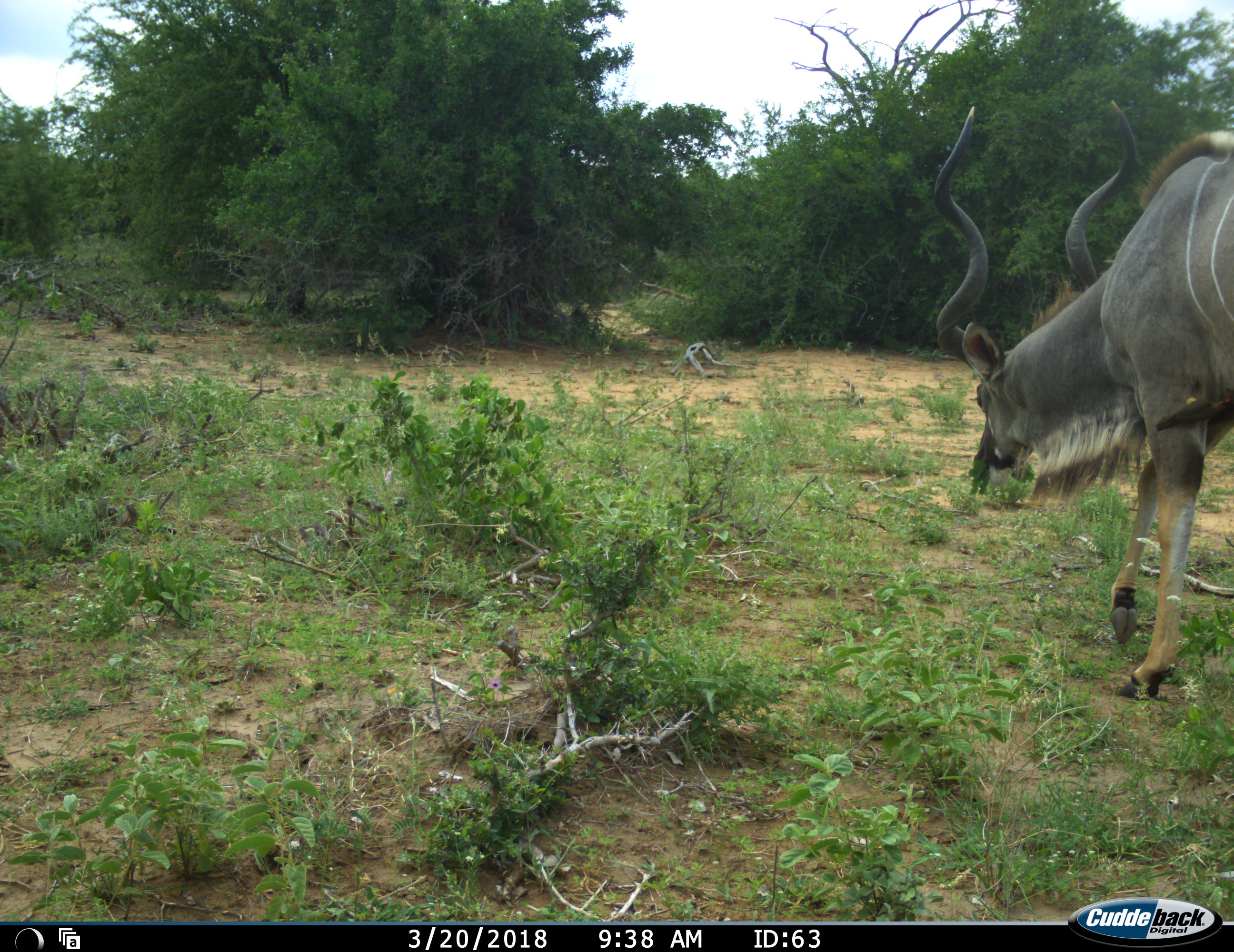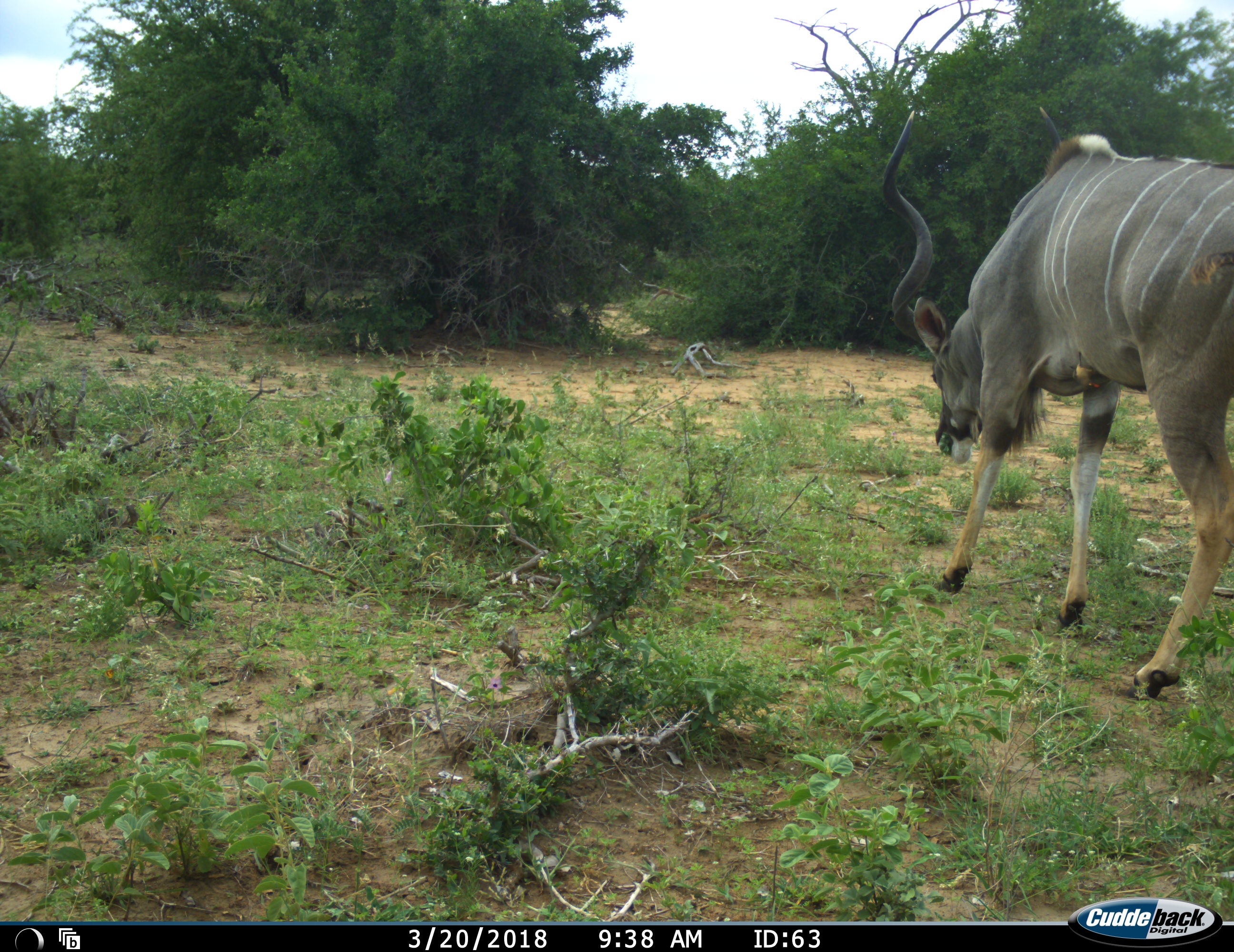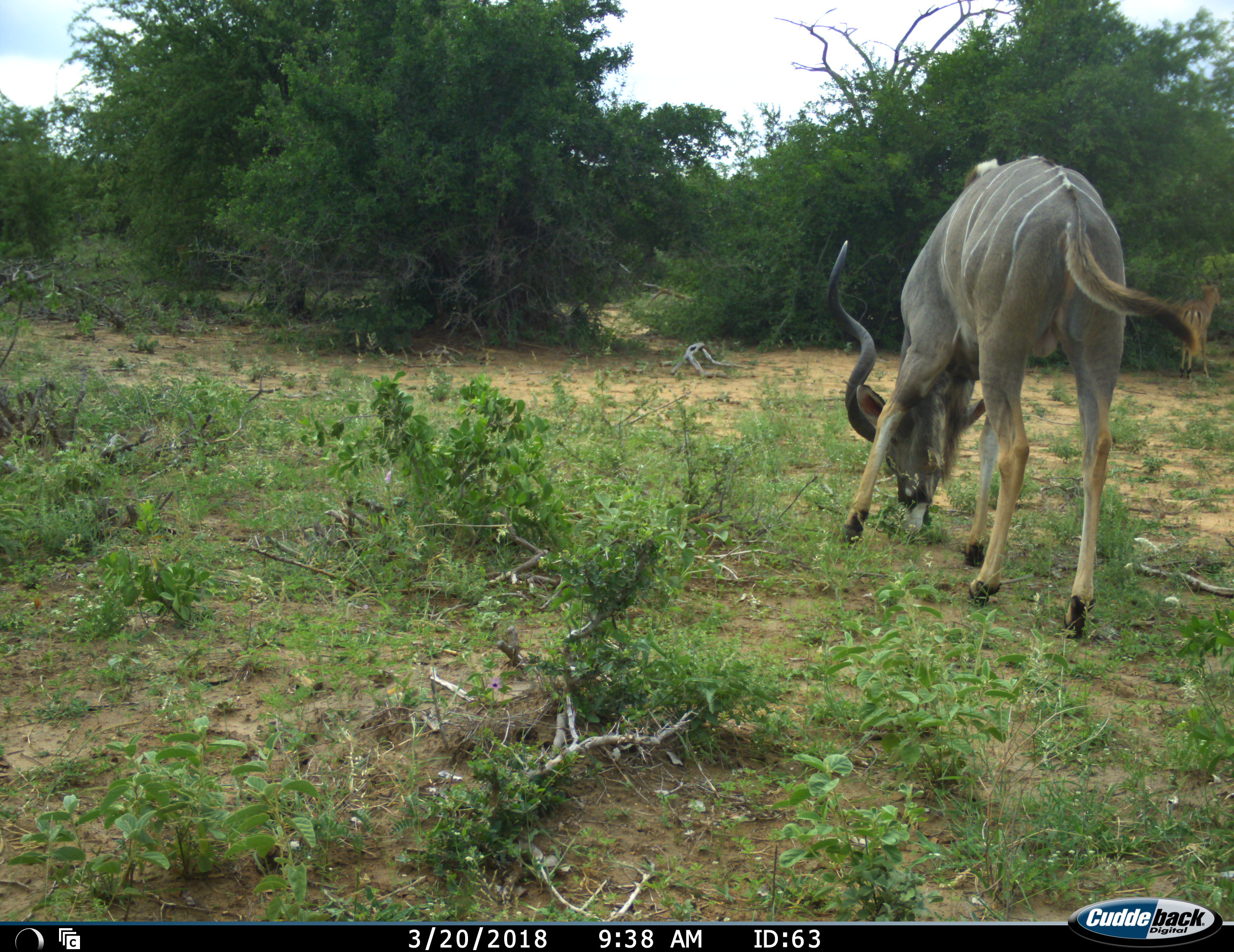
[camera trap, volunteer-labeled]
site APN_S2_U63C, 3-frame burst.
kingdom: Animalia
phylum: Chordata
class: Mammalia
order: Artiodactyla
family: Bovidae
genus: Tragelaphus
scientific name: Tragelaphus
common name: kudu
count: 1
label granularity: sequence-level